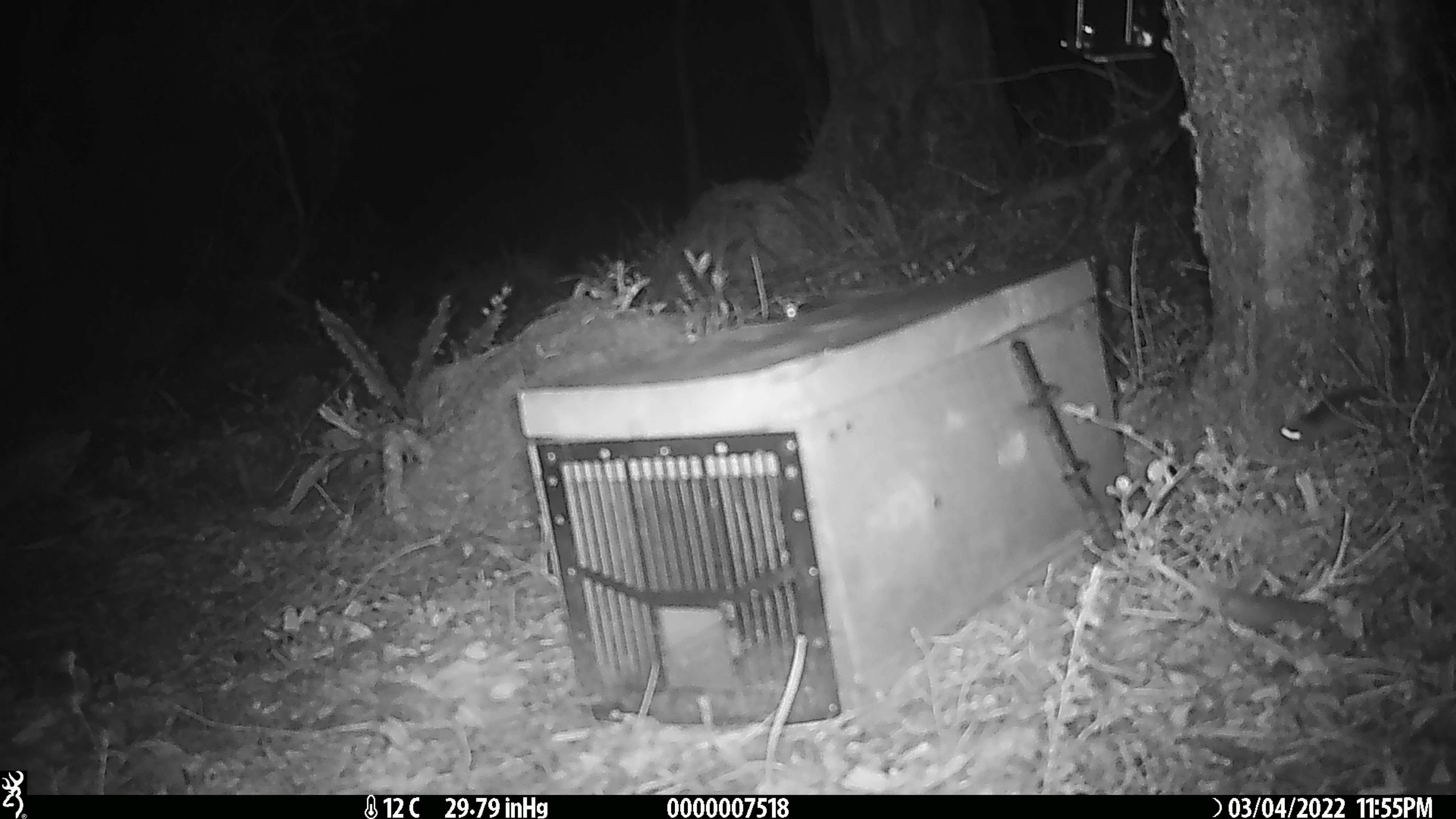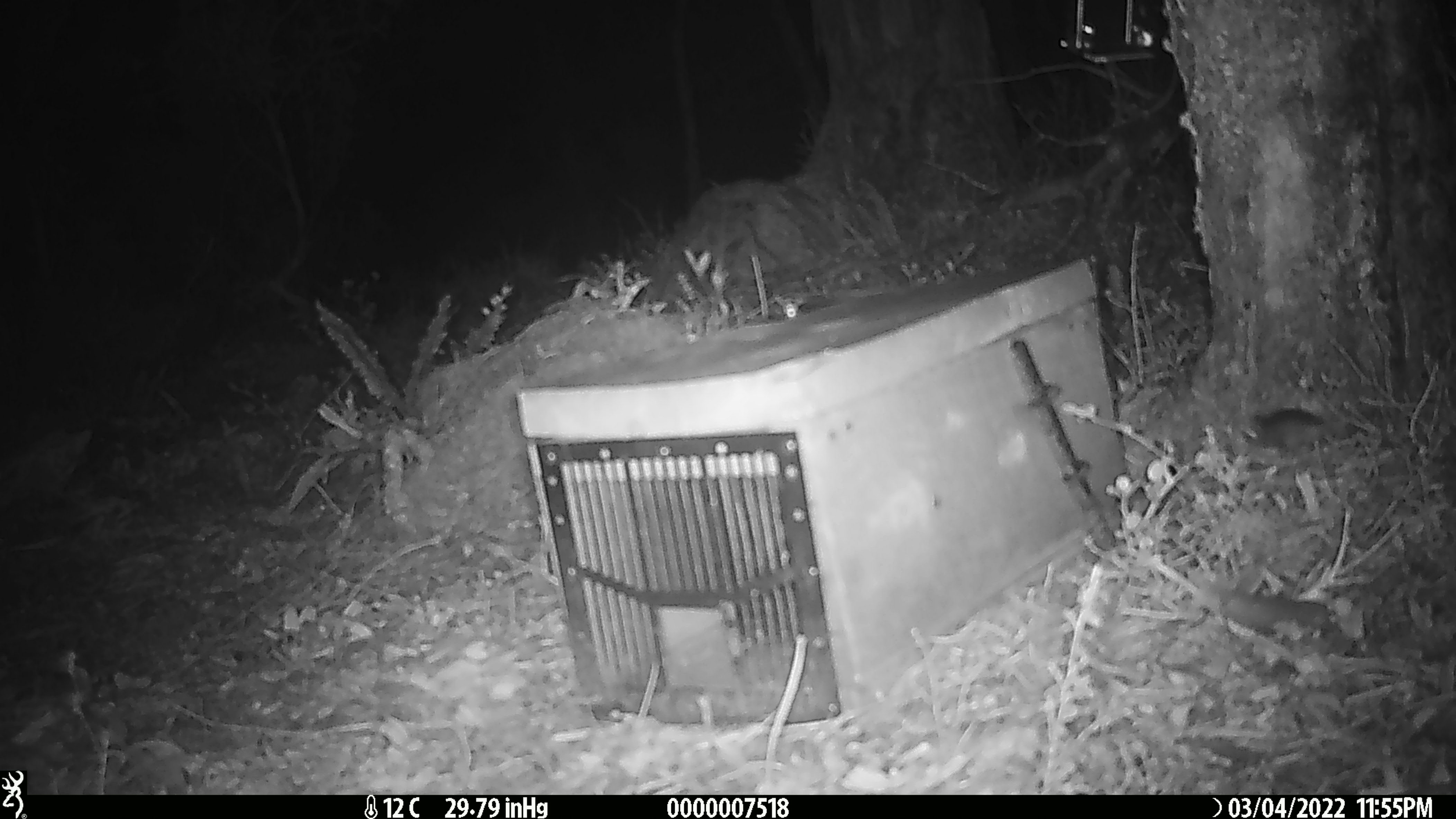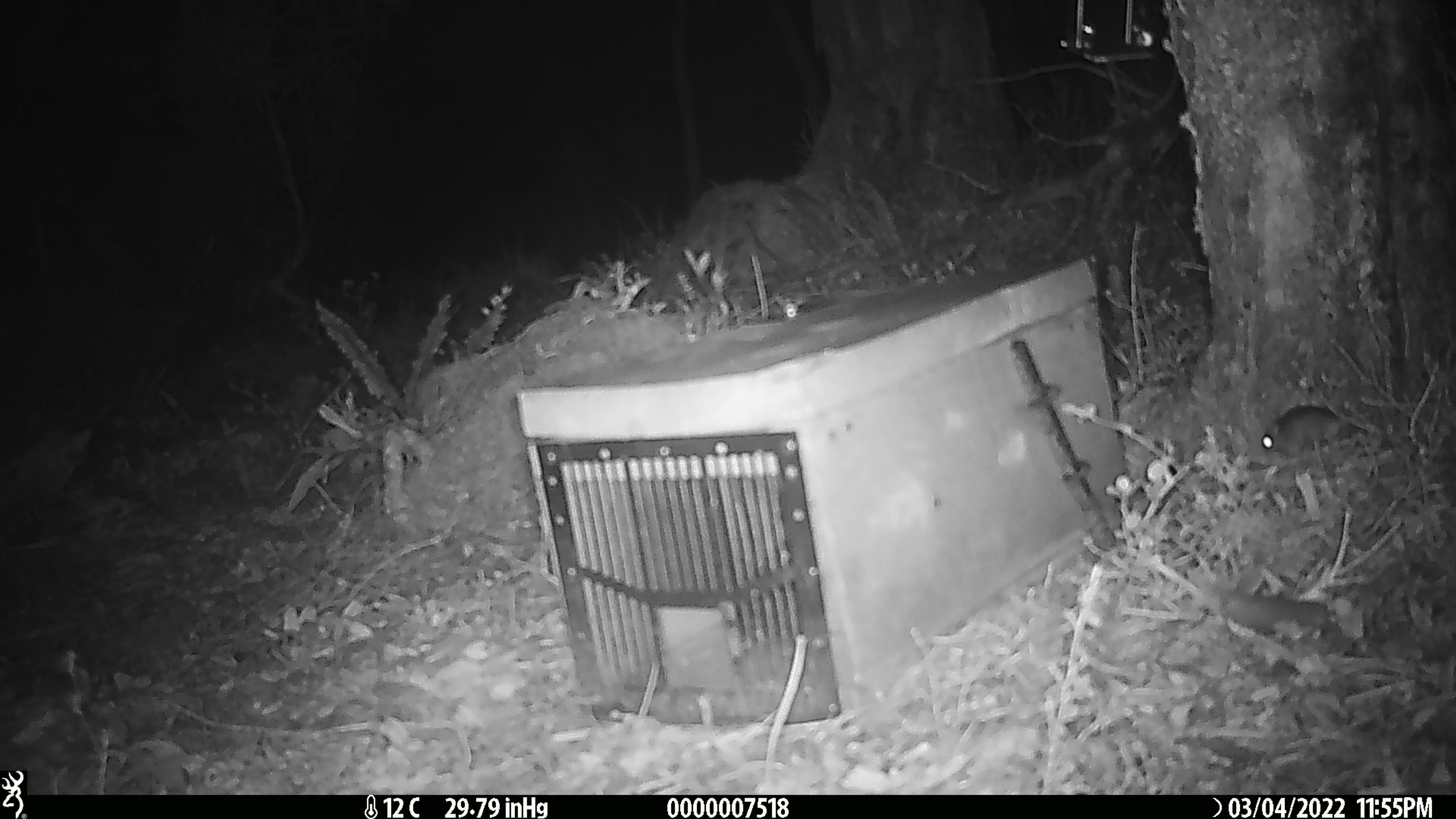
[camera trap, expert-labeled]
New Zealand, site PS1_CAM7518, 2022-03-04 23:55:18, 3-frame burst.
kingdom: Animalia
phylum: Chordata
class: Mammalia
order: Rodentia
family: Muridae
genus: Mus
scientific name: Mus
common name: mouse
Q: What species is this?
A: Mouse (Mus).